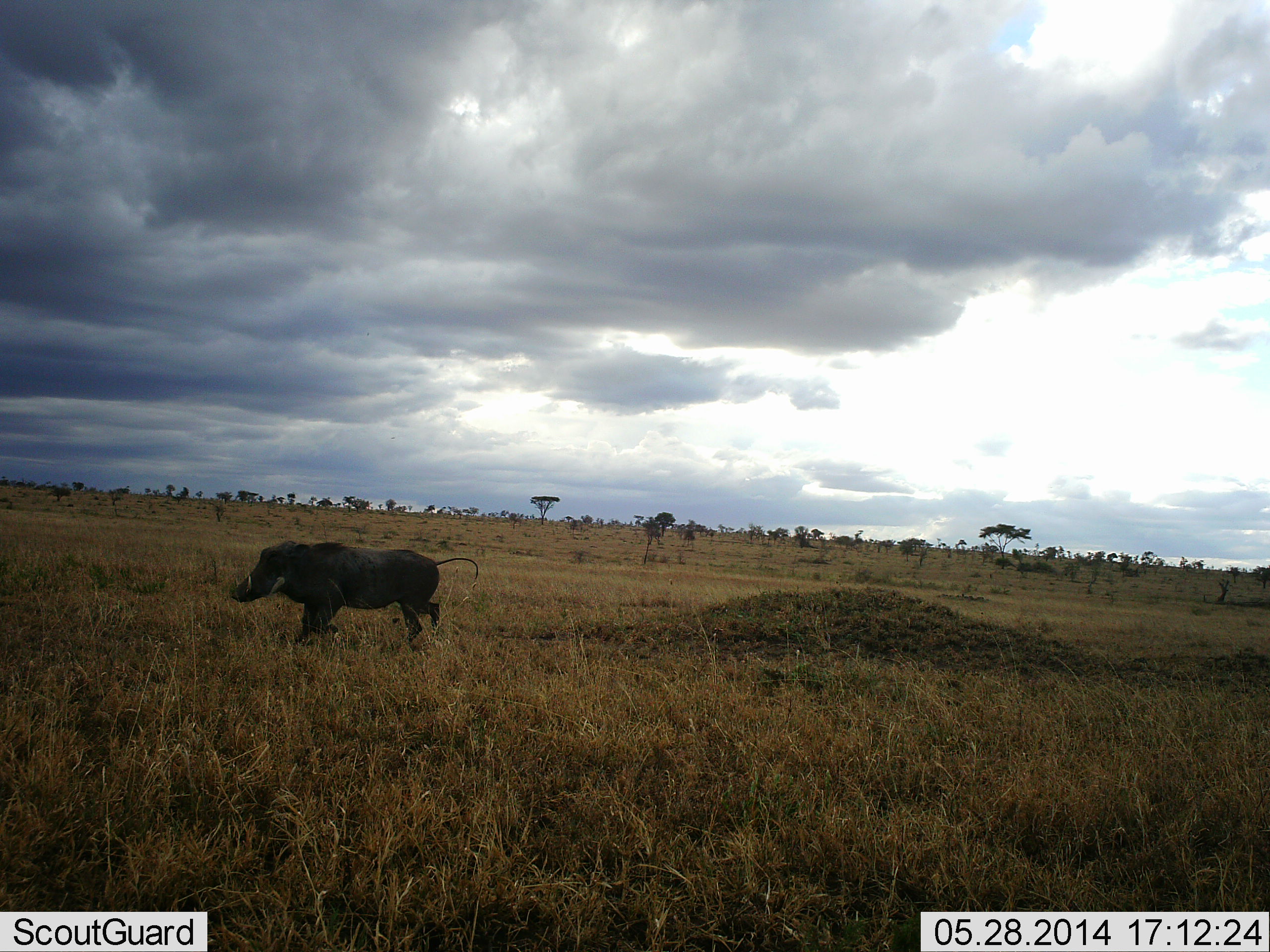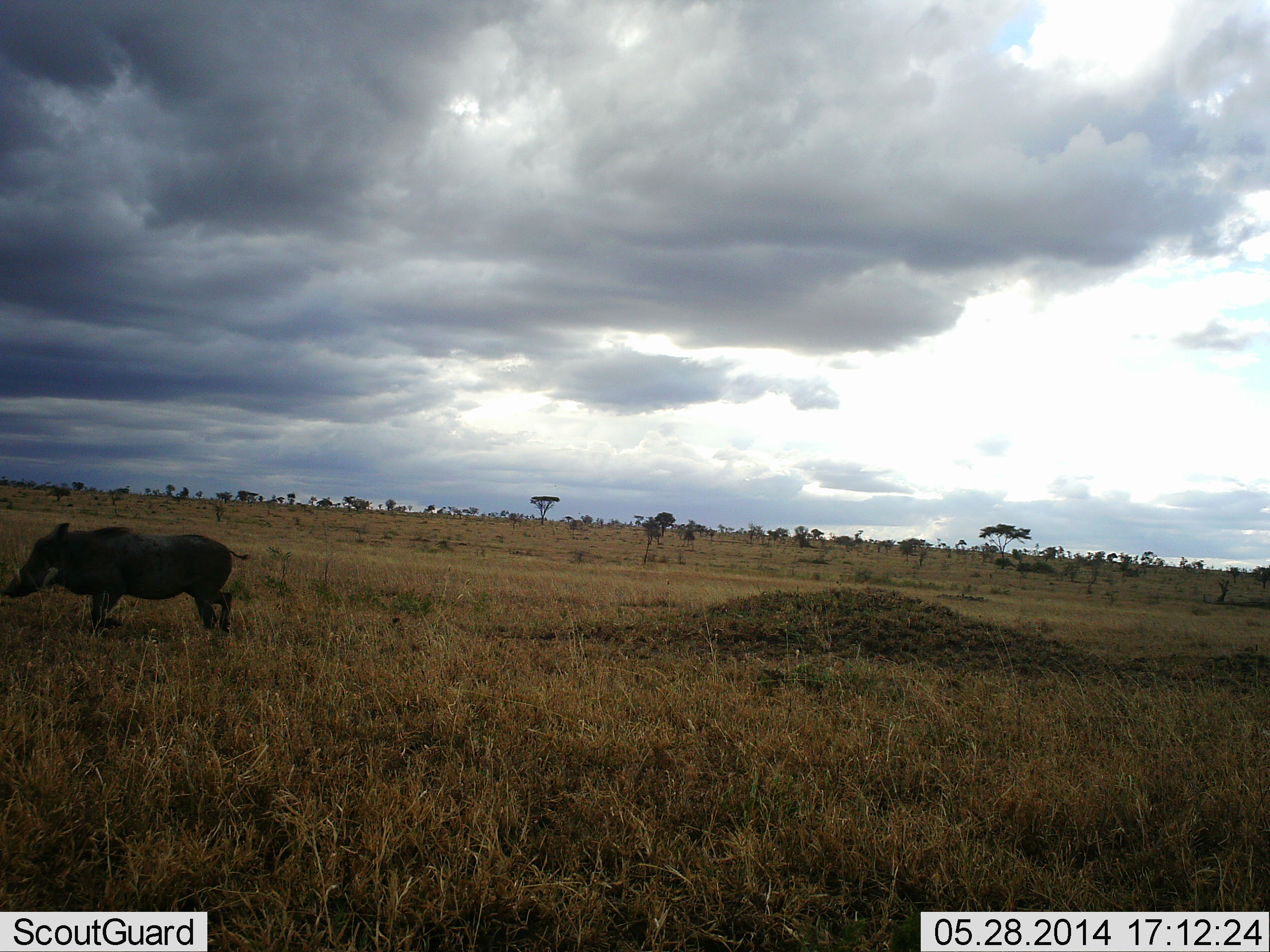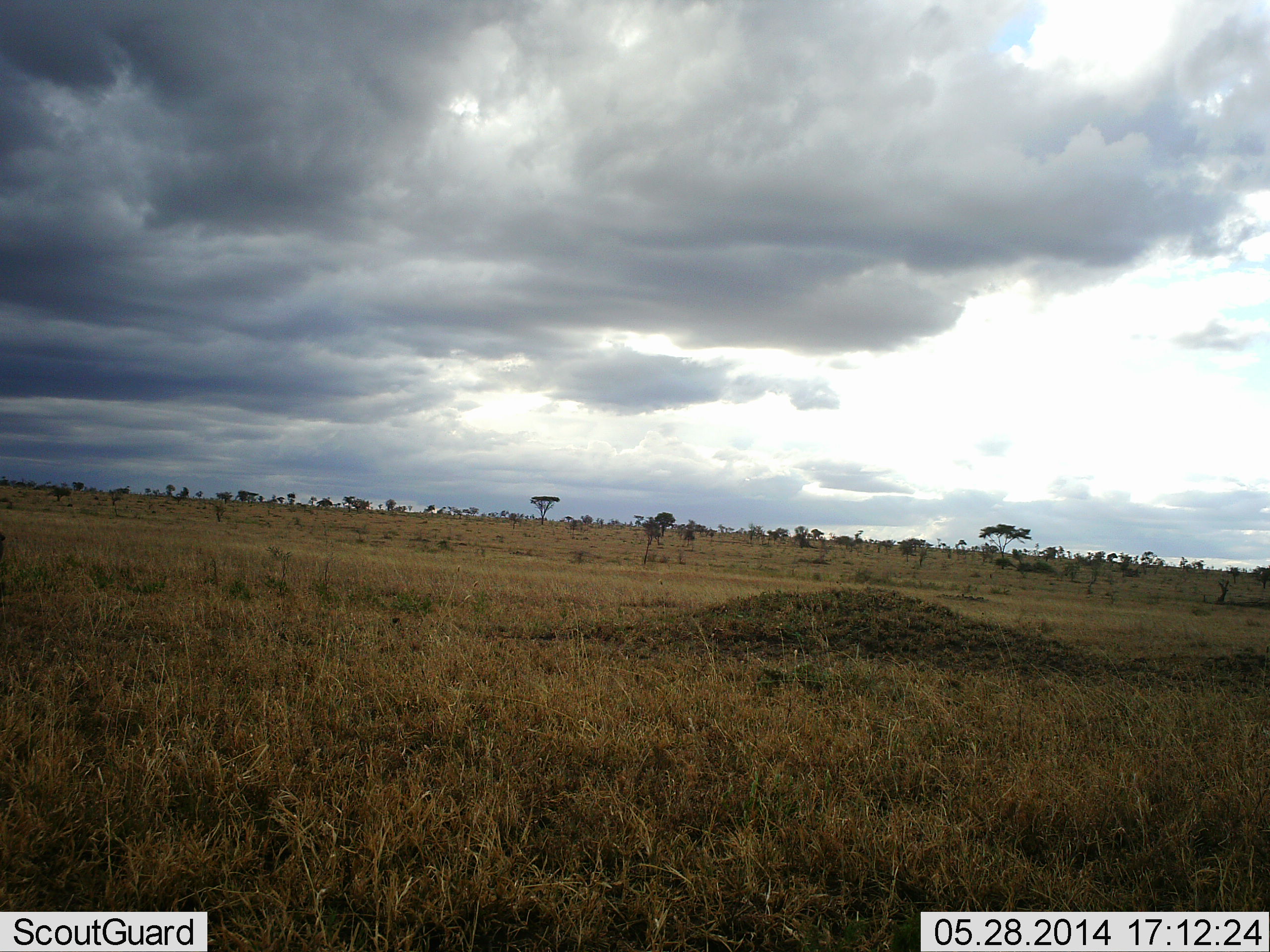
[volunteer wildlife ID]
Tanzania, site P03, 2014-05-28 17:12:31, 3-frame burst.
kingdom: Animalia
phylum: Chordata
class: Mammalia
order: Artiodactyla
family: Suidae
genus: Phacochoerus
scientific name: Phacochoerus africanus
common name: warthog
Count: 1.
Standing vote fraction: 0%.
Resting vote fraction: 0%.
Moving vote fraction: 100%.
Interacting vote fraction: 0%.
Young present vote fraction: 0%.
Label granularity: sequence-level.